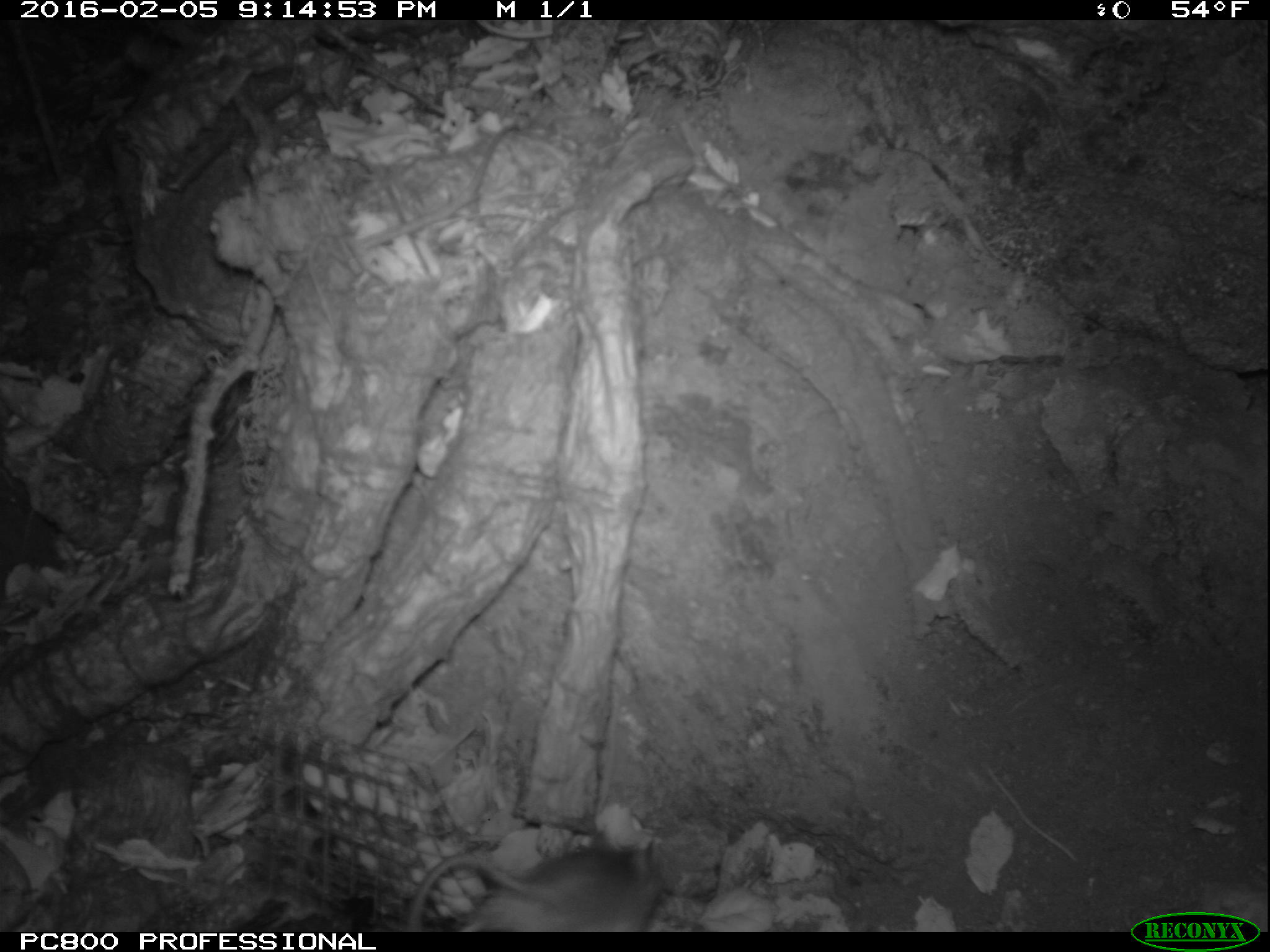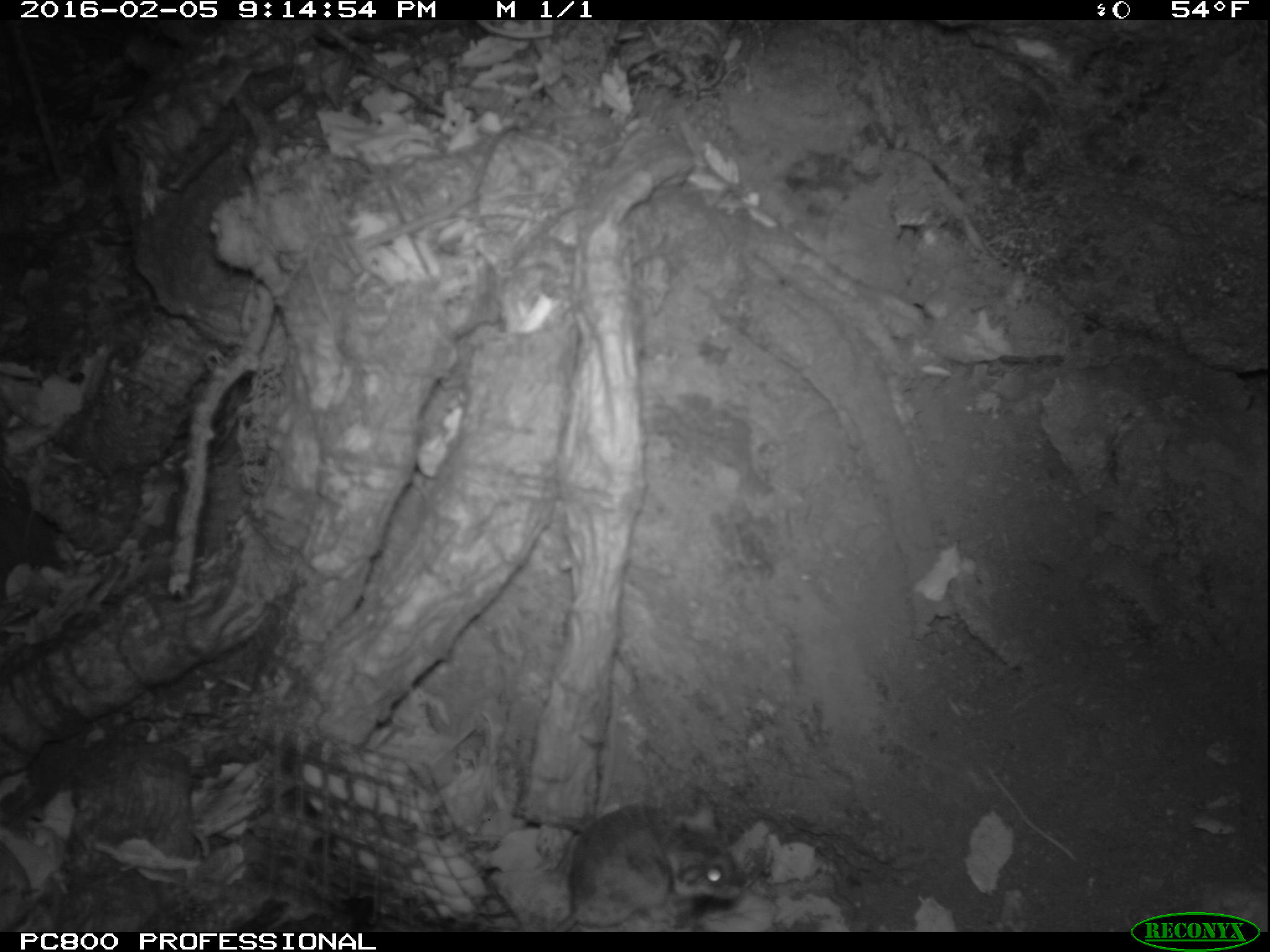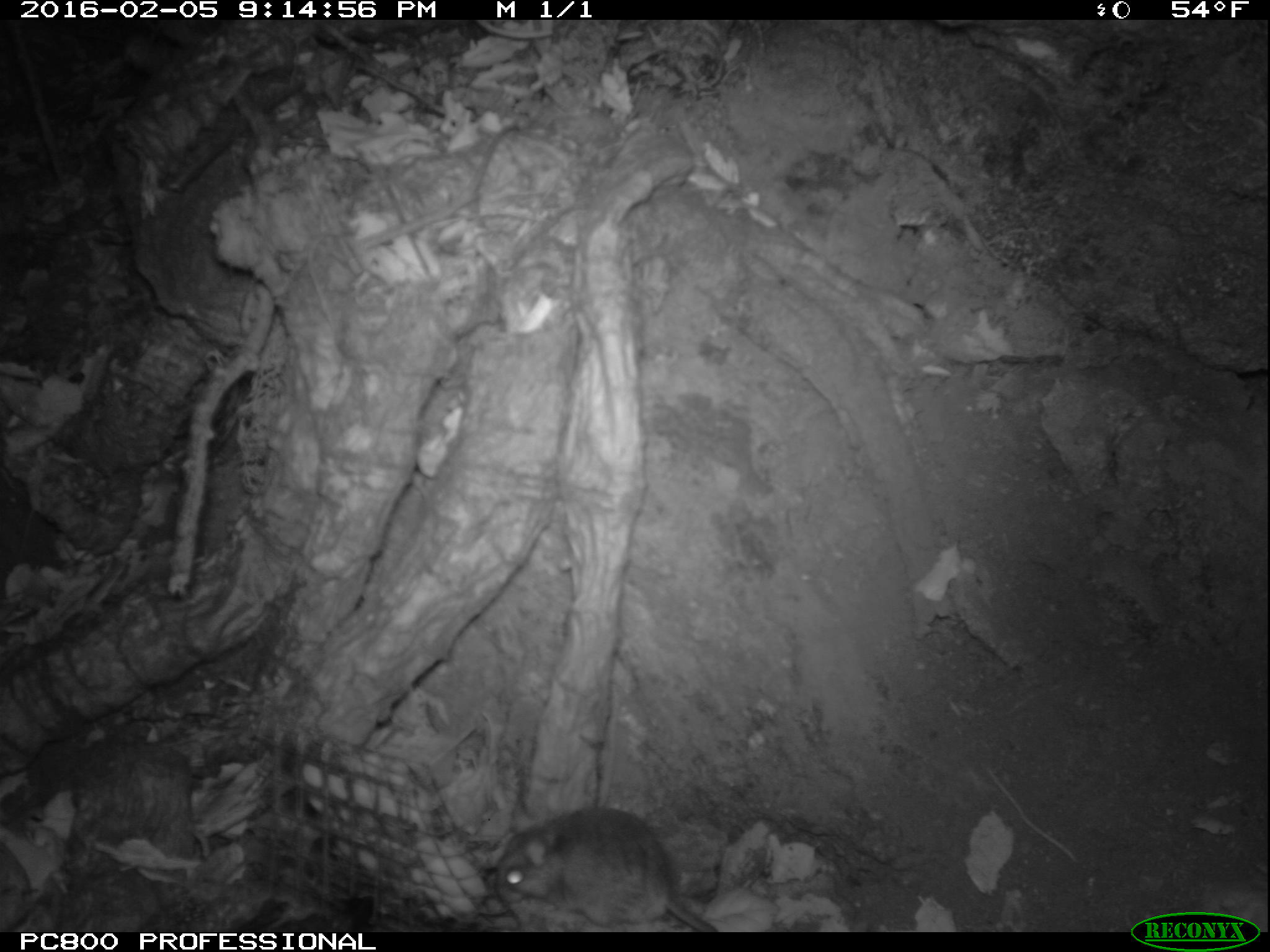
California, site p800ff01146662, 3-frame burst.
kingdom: Animalia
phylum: Chordata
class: Mammalia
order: Rodentia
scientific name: Rodentia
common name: rodent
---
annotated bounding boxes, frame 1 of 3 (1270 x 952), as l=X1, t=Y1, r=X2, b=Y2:
rodent: l=404, t=837, r=680, b=931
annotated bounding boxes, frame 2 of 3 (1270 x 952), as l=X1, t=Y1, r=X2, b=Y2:
rodent: l=551, t=798, r=742, b=930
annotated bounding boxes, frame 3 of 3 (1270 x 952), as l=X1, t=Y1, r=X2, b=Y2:
rodent: l=500, t=805, r=722, b=933